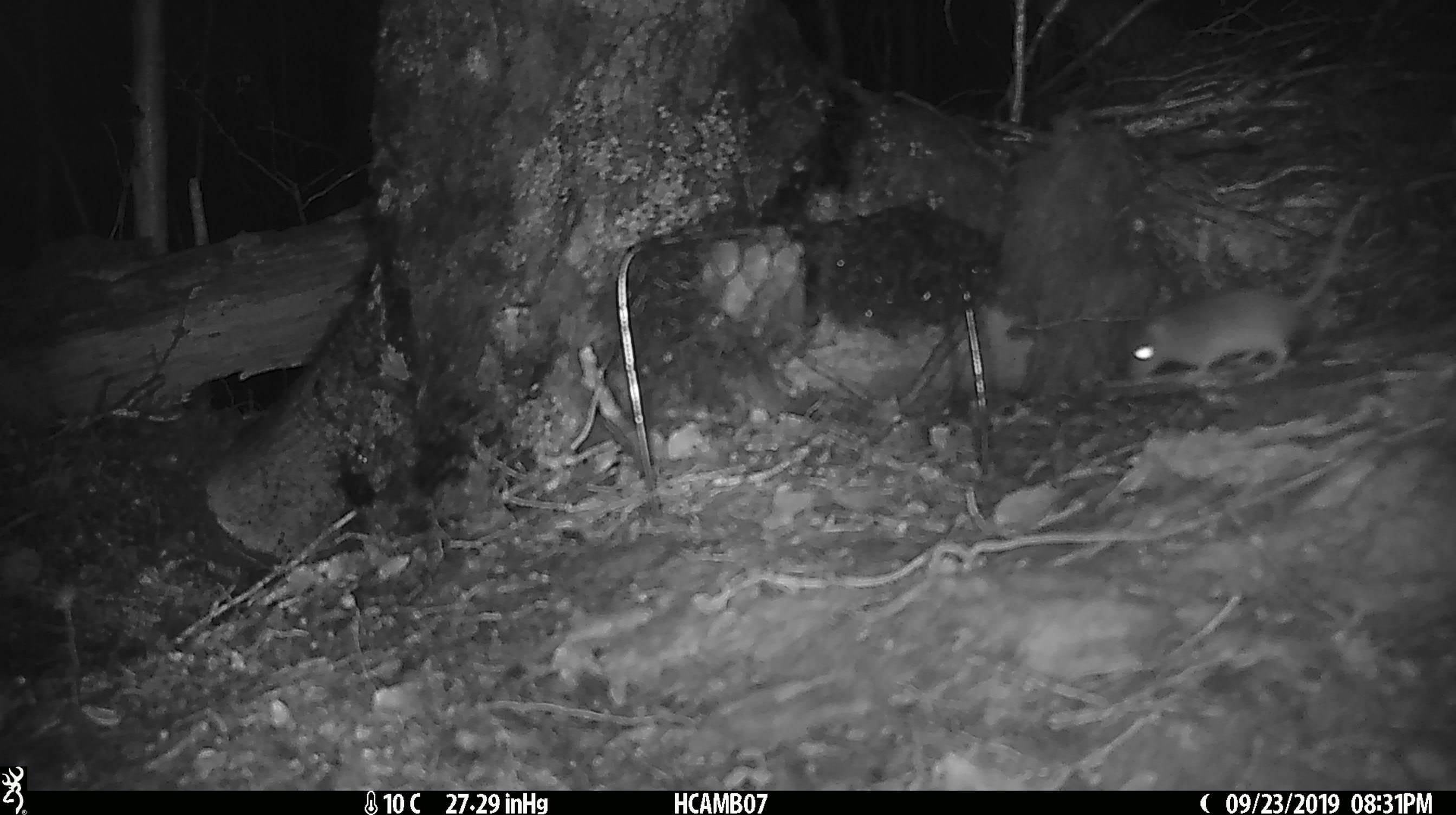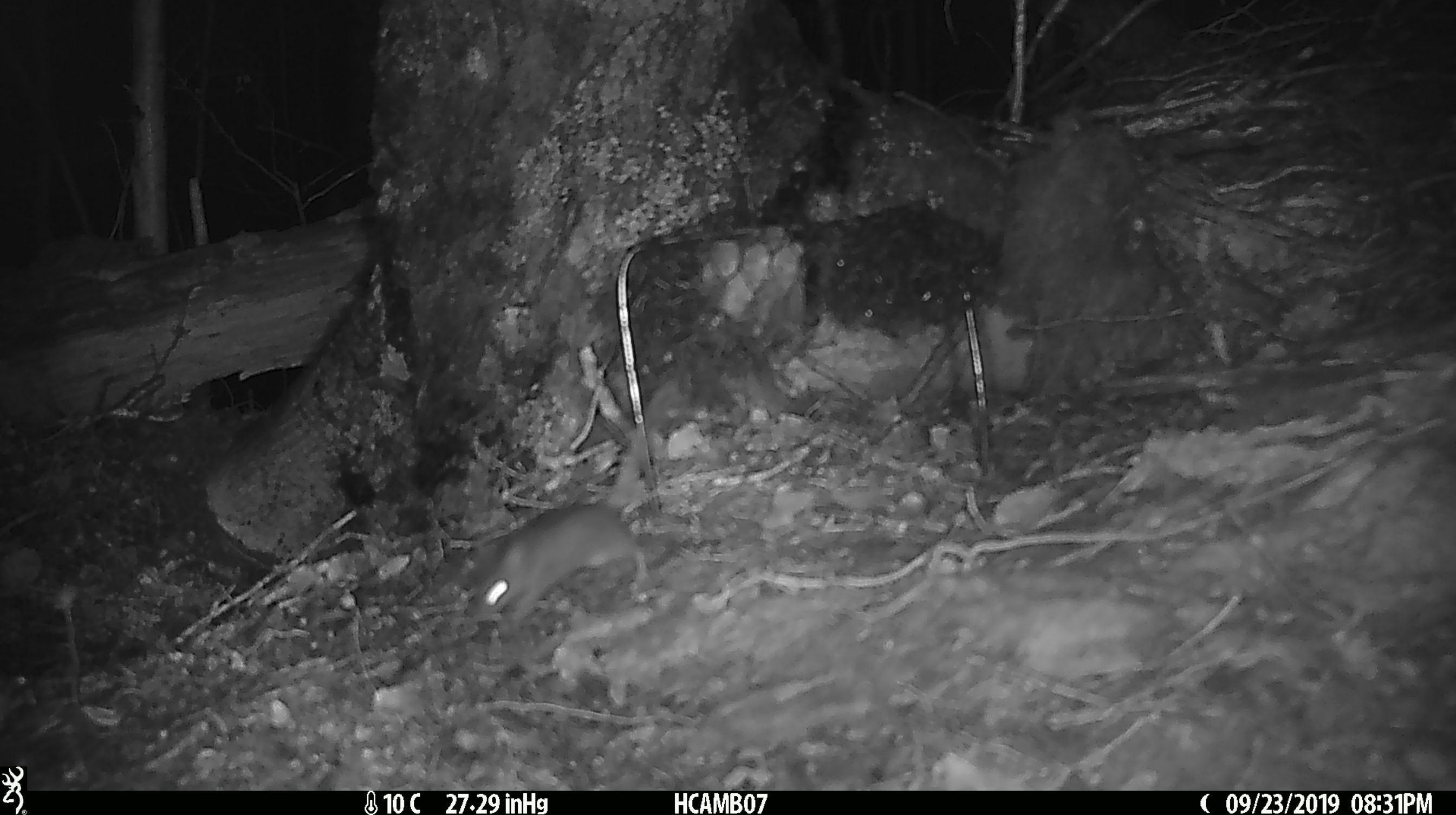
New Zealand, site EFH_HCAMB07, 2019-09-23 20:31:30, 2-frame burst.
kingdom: Animalia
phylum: Chordata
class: Mammalia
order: Rodentia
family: Muridae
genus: Mus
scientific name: Mus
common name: mouse